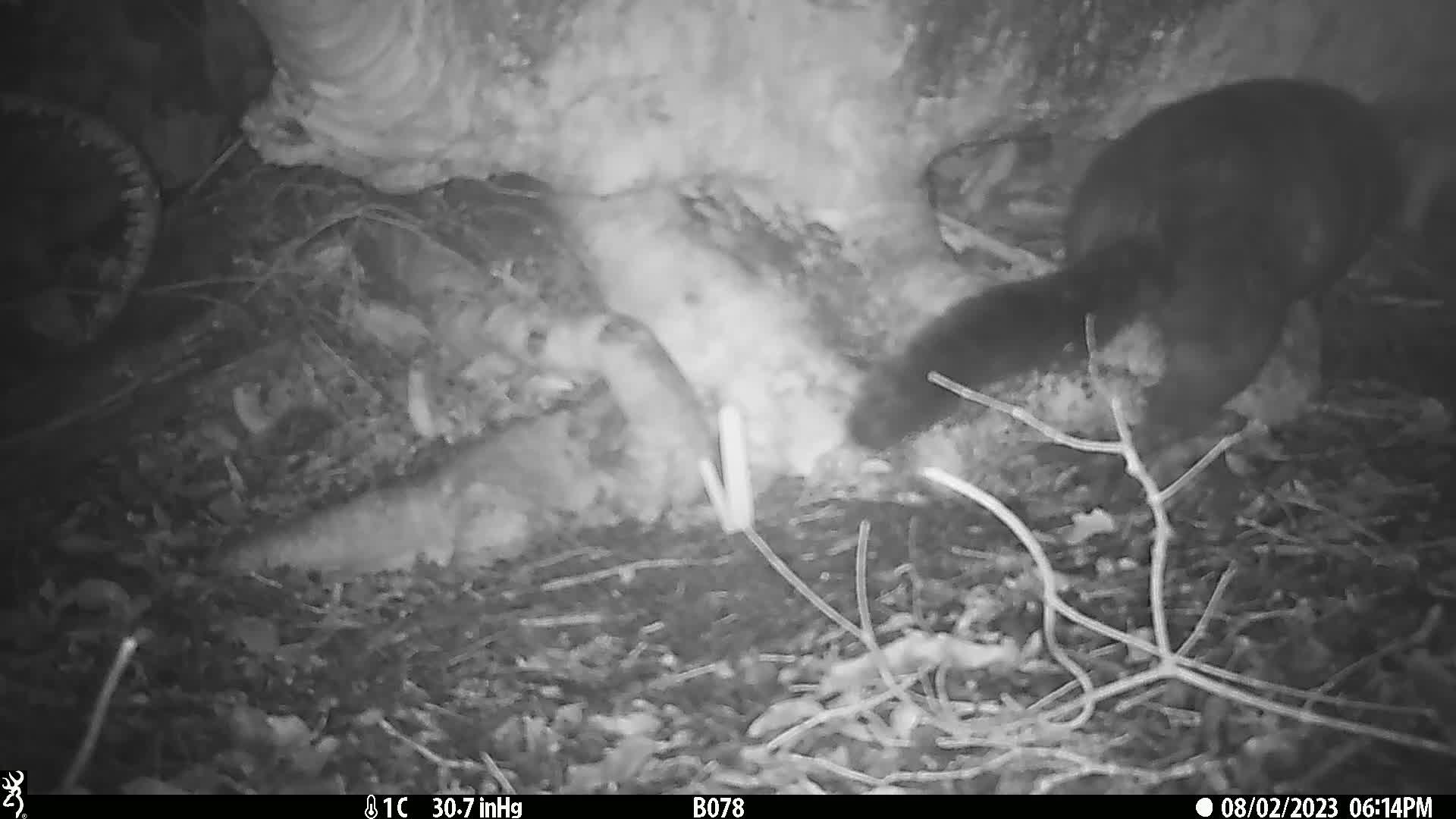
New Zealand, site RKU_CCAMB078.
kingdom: Animalia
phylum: Chordata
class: Mammalia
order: Diprotodontia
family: Phalangeridae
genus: Trichosurus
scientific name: Trichosurus vulpecula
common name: common brushtail possum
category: possum